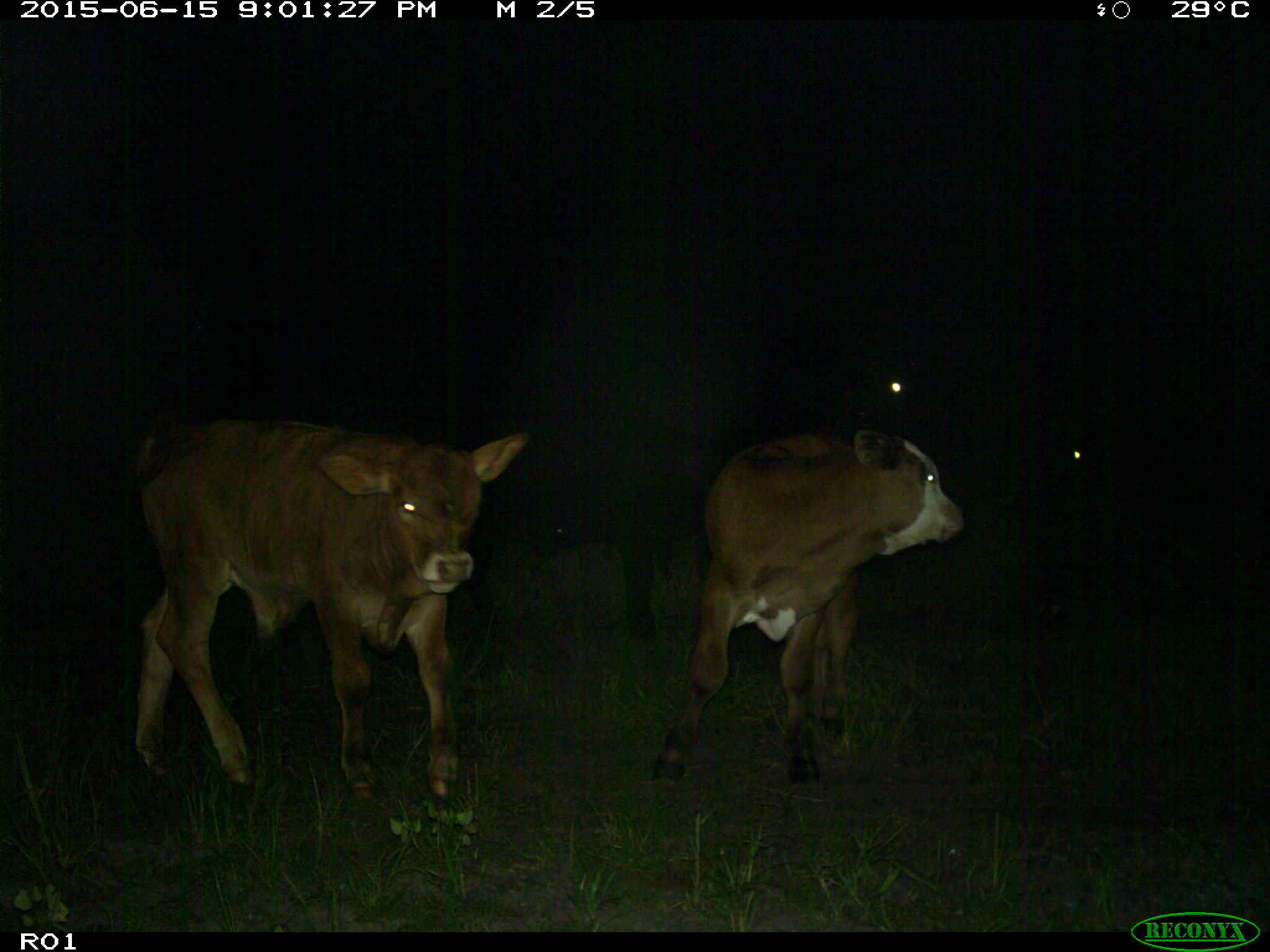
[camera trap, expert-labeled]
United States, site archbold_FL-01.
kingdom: Animalia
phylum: Chordata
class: Mammalia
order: Artiodactyla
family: Bovidae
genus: Bos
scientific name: Bos taurus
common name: domestic cow